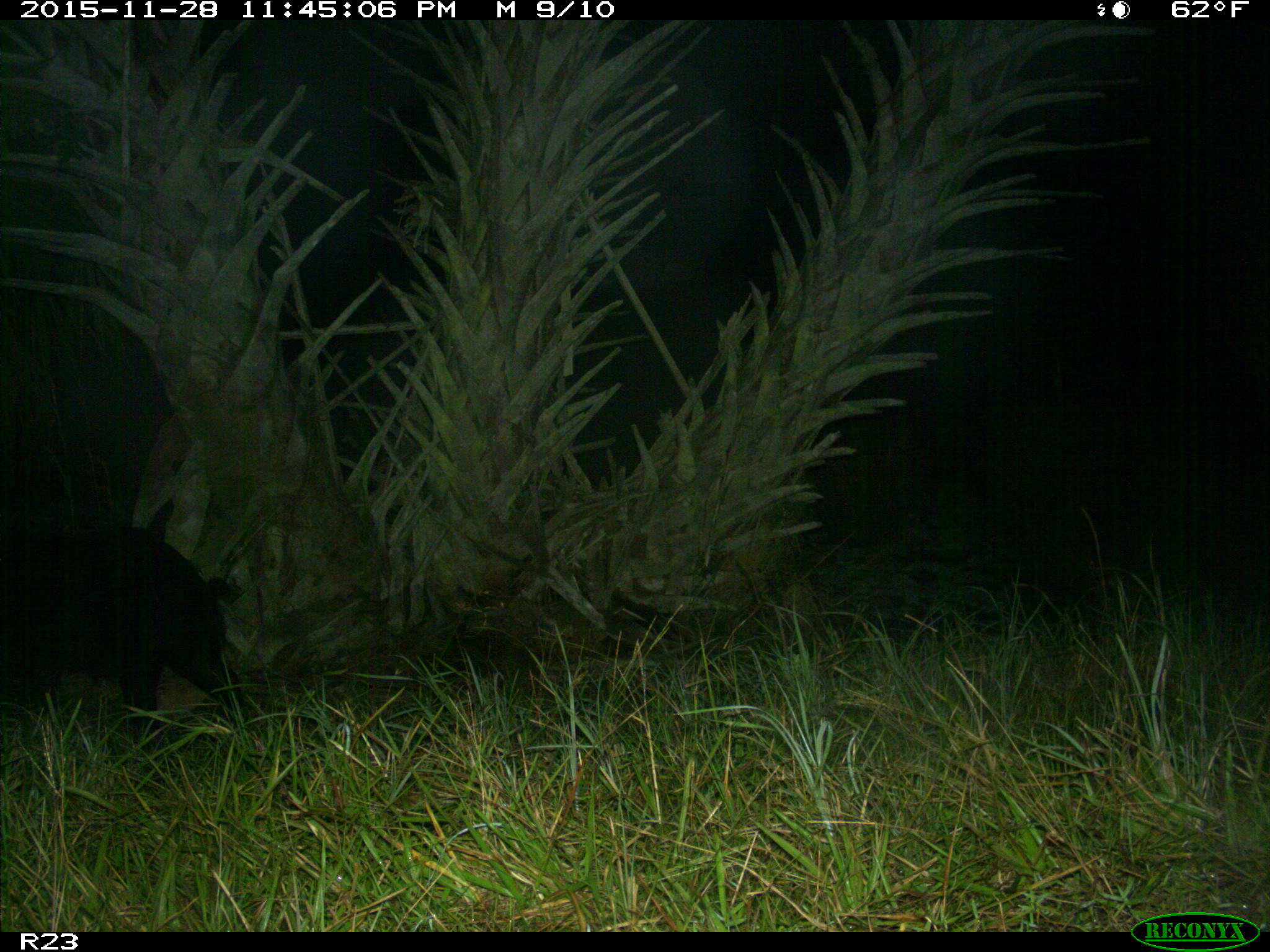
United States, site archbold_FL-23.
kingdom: Animalia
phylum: Chordata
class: Mammalia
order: Artiodactyla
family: Suidae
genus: Sus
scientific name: Sus scrofa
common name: wild boar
Sus scrofa (wild boar).